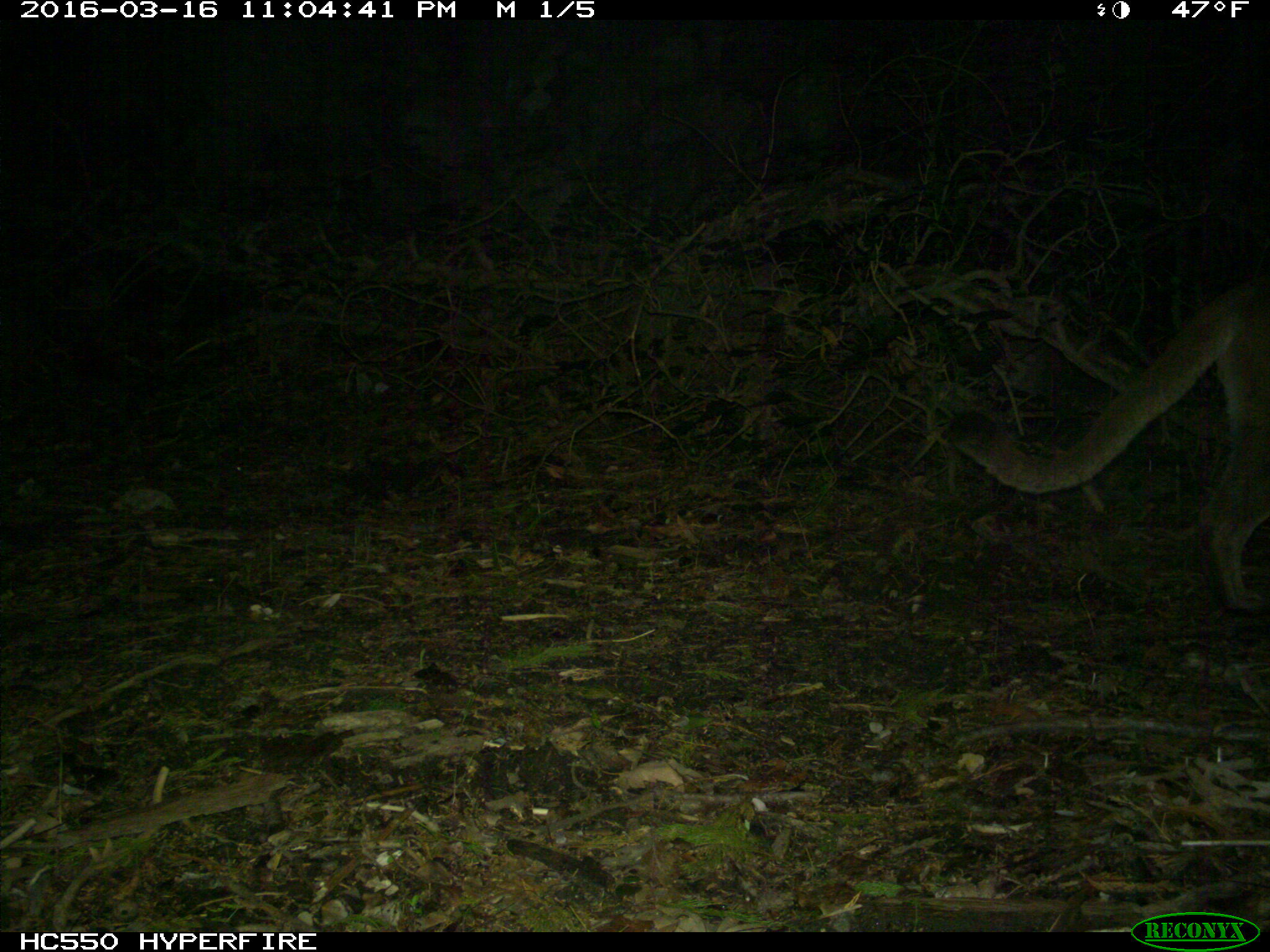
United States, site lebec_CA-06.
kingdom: Animalia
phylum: Chordata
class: Mammalia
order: Carnivora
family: Felidae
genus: Puma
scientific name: Puma concolor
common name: mountain lion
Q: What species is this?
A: Puma concolor (mountain lion).